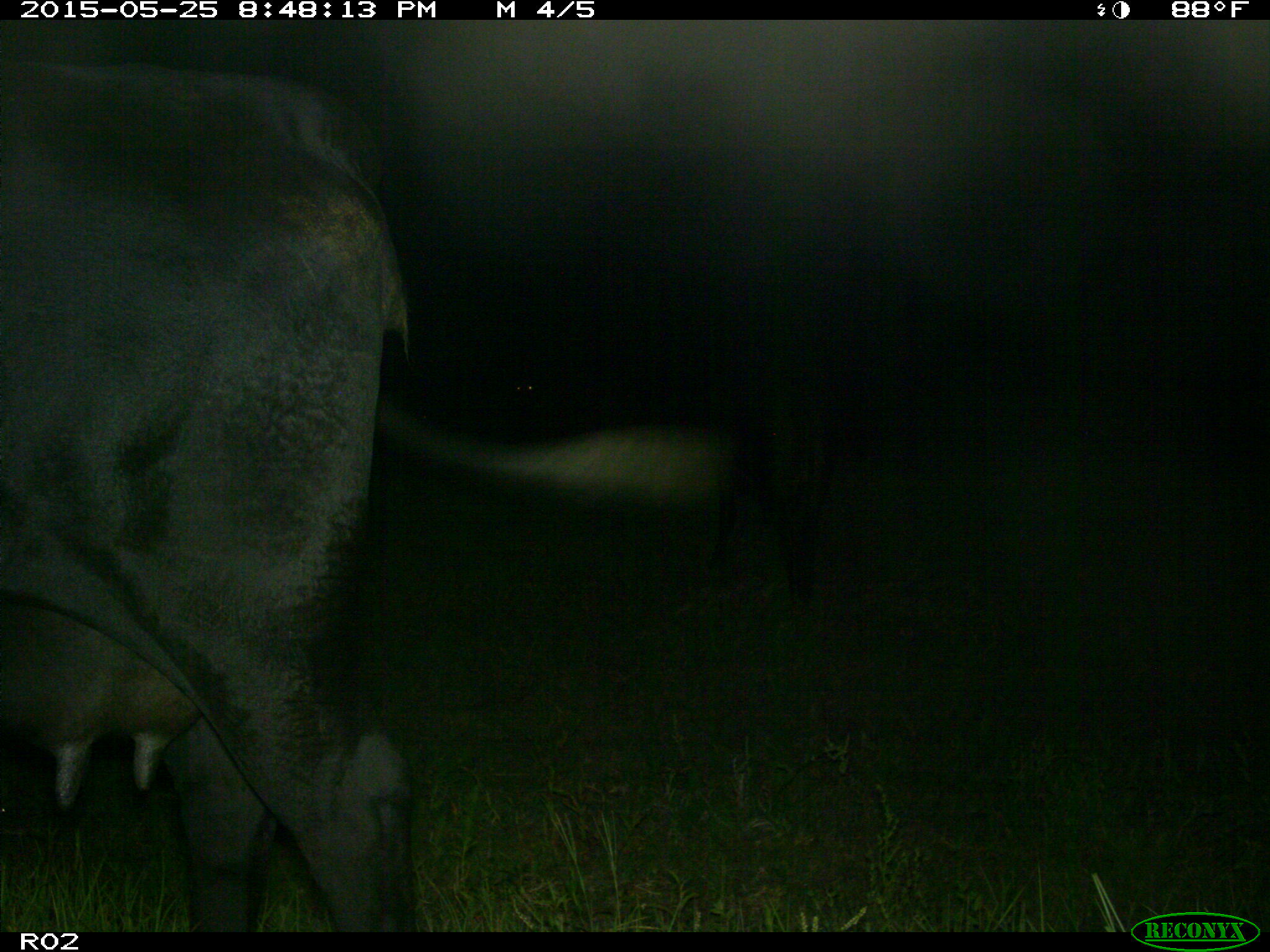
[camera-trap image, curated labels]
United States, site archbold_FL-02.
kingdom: Animalia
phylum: Chordata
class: Mammalia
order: Artiodactyla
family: Bovidae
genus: Bos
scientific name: Bos taurus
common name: domestic cow